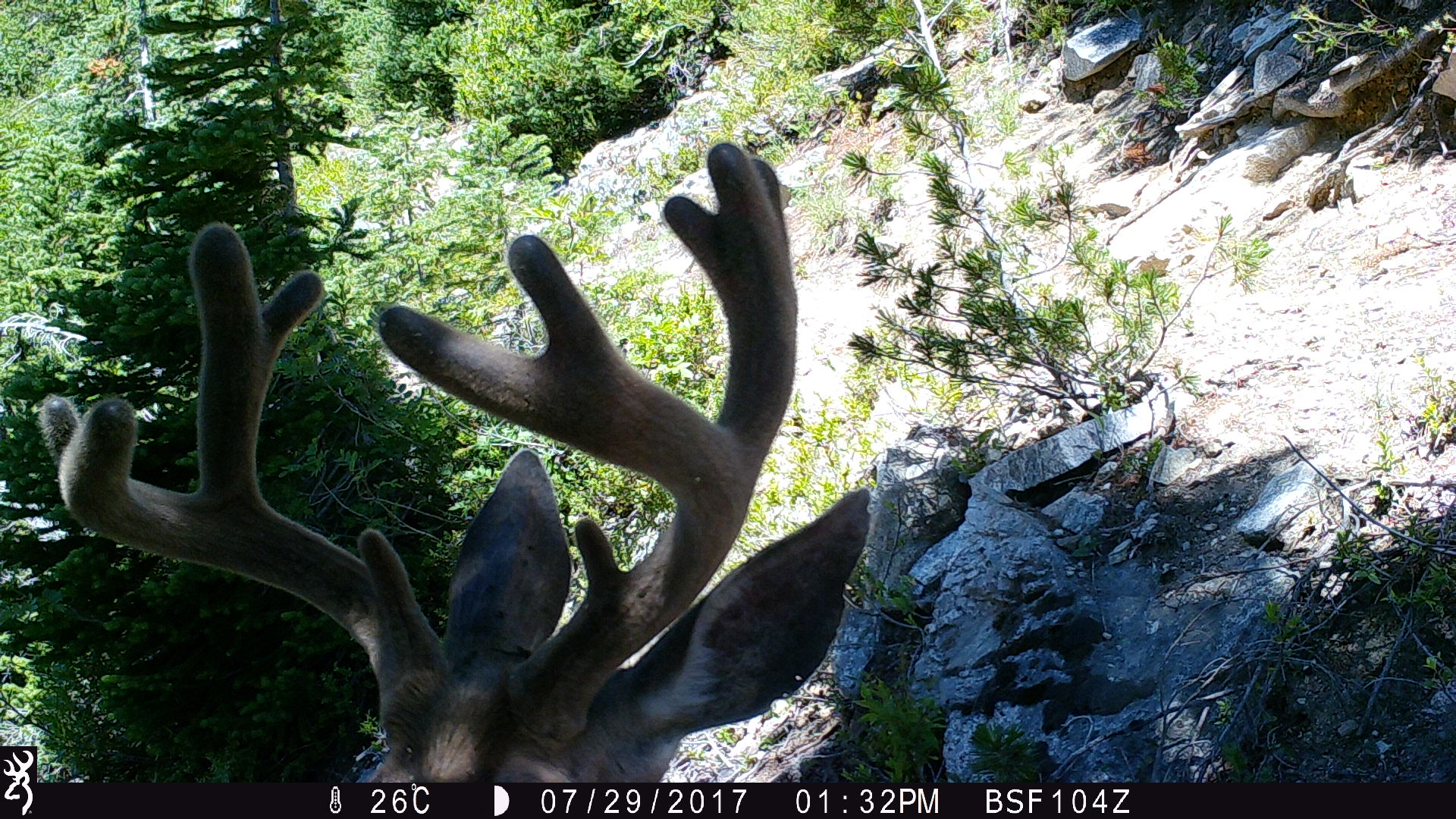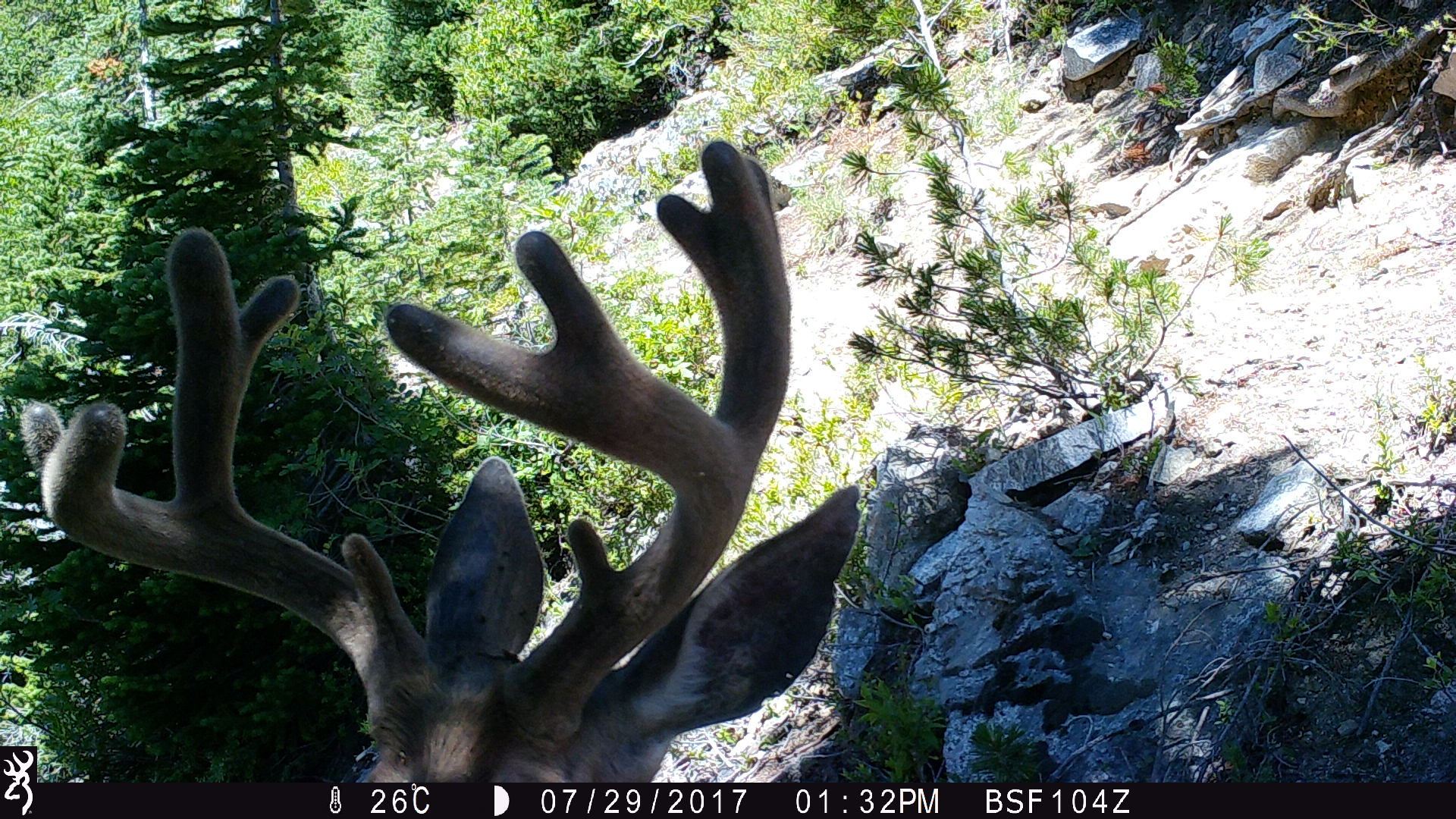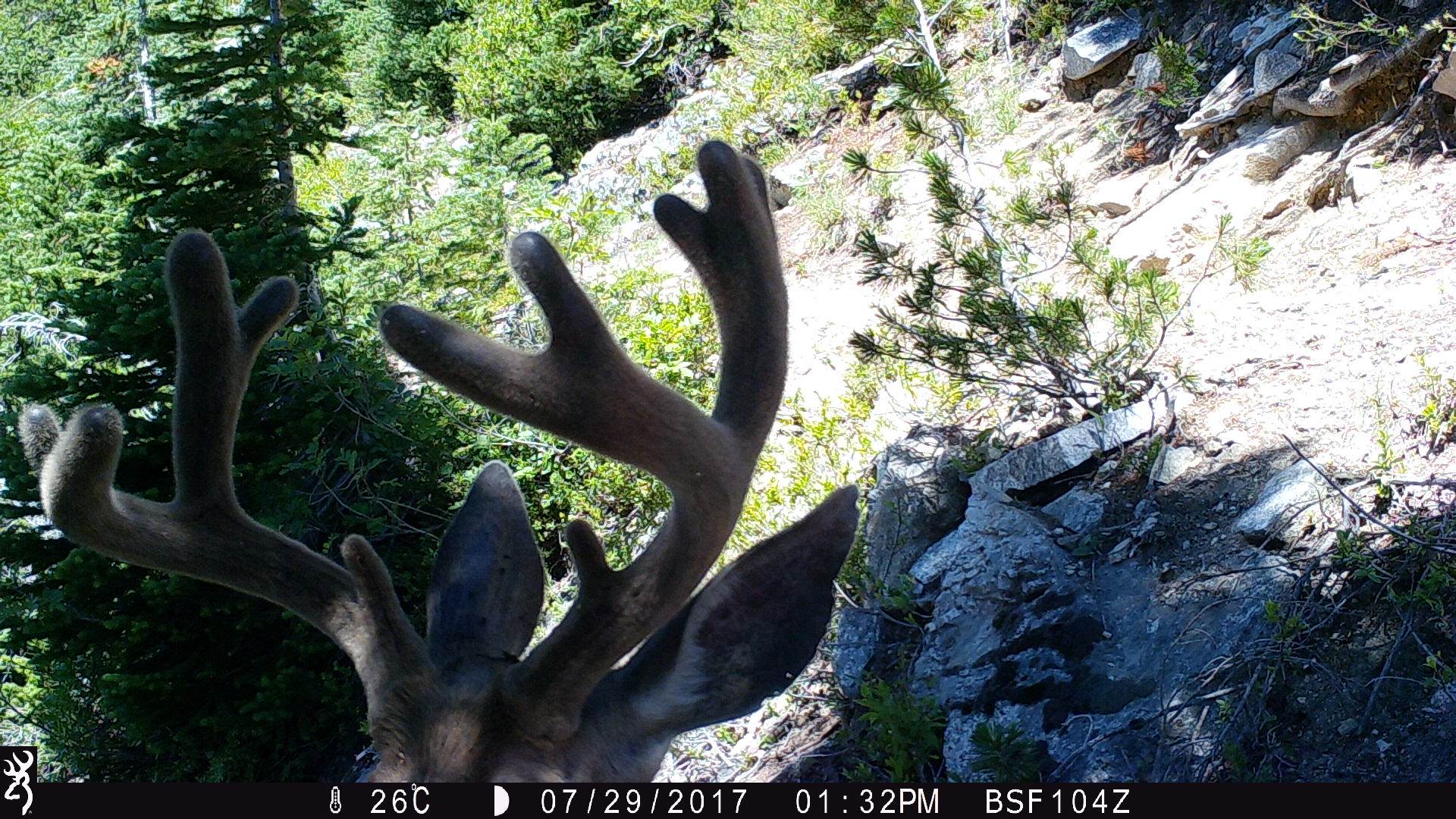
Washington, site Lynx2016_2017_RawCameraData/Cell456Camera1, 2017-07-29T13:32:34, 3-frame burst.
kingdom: Animalia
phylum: Chordata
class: Mammalia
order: Artiodactyla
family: Cervidae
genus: Odocoileus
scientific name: Odocoileus hemionus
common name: mule deer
Odocoileus hemionus (mule deer). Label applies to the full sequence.